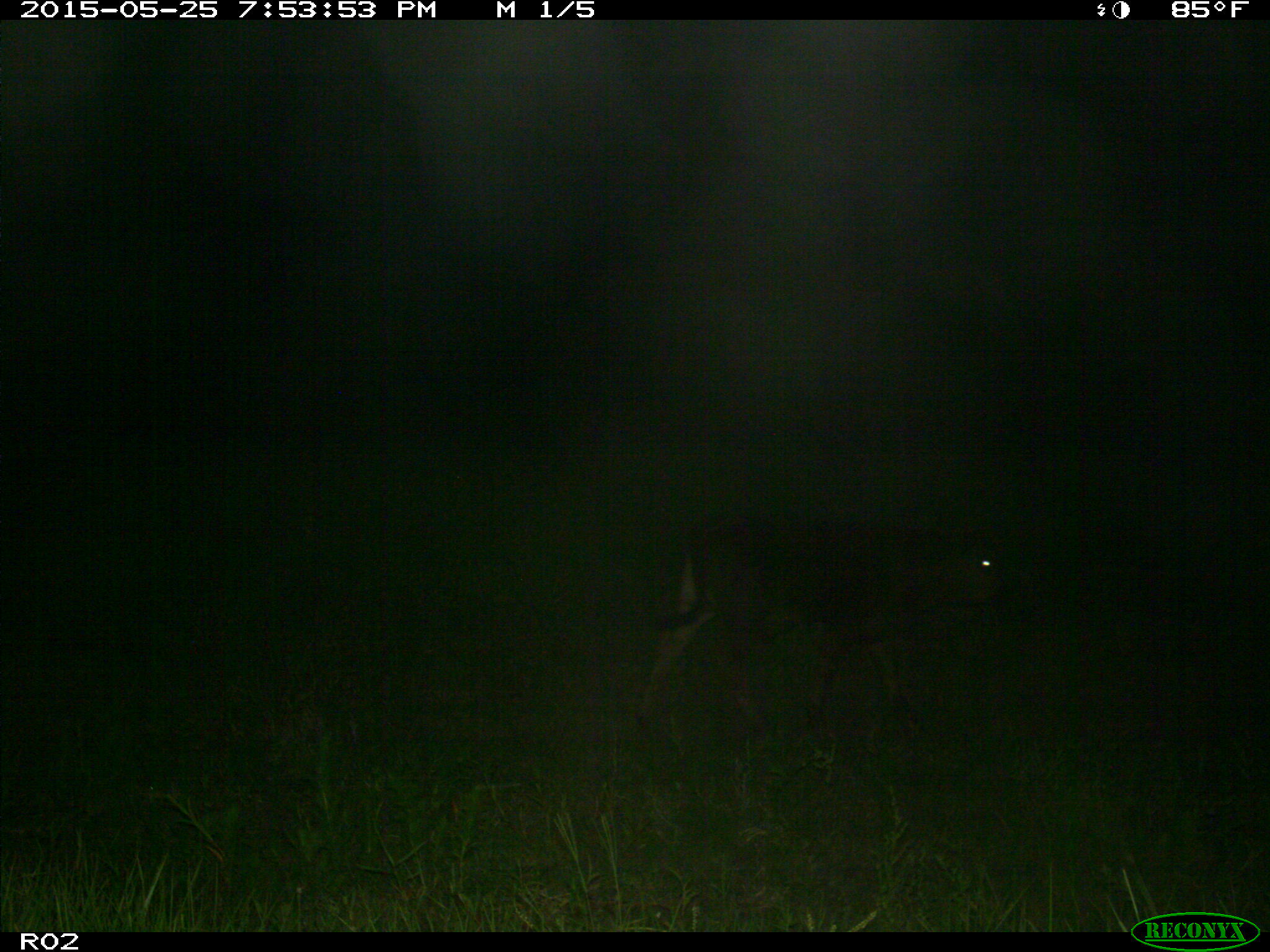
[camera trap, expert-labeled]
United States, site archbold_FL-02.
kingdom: Animalia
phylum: Chordata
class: Mammalia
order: Artiodactyla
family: Bovidae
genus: Bos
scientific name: Bos taurus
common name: domestic cow